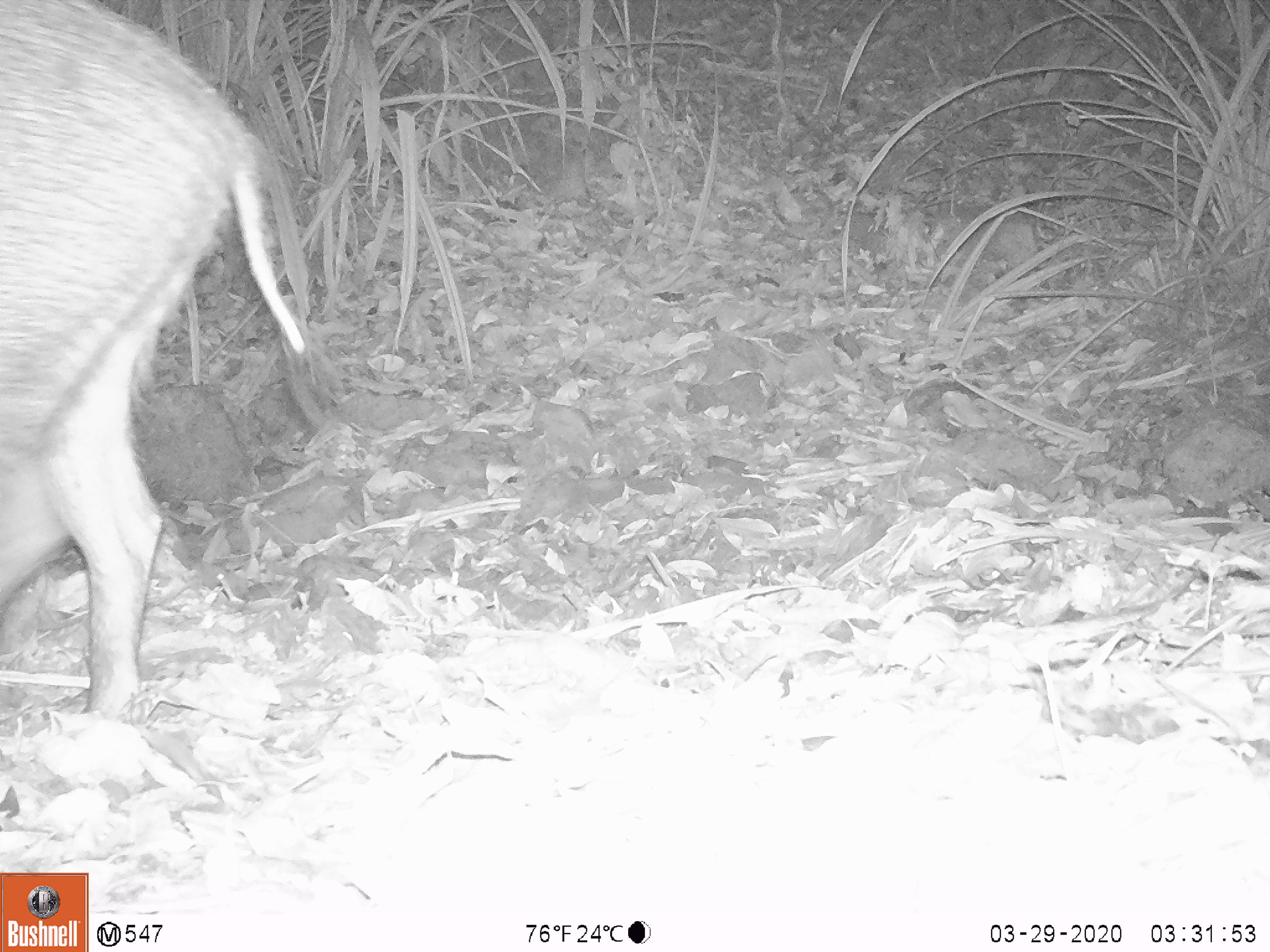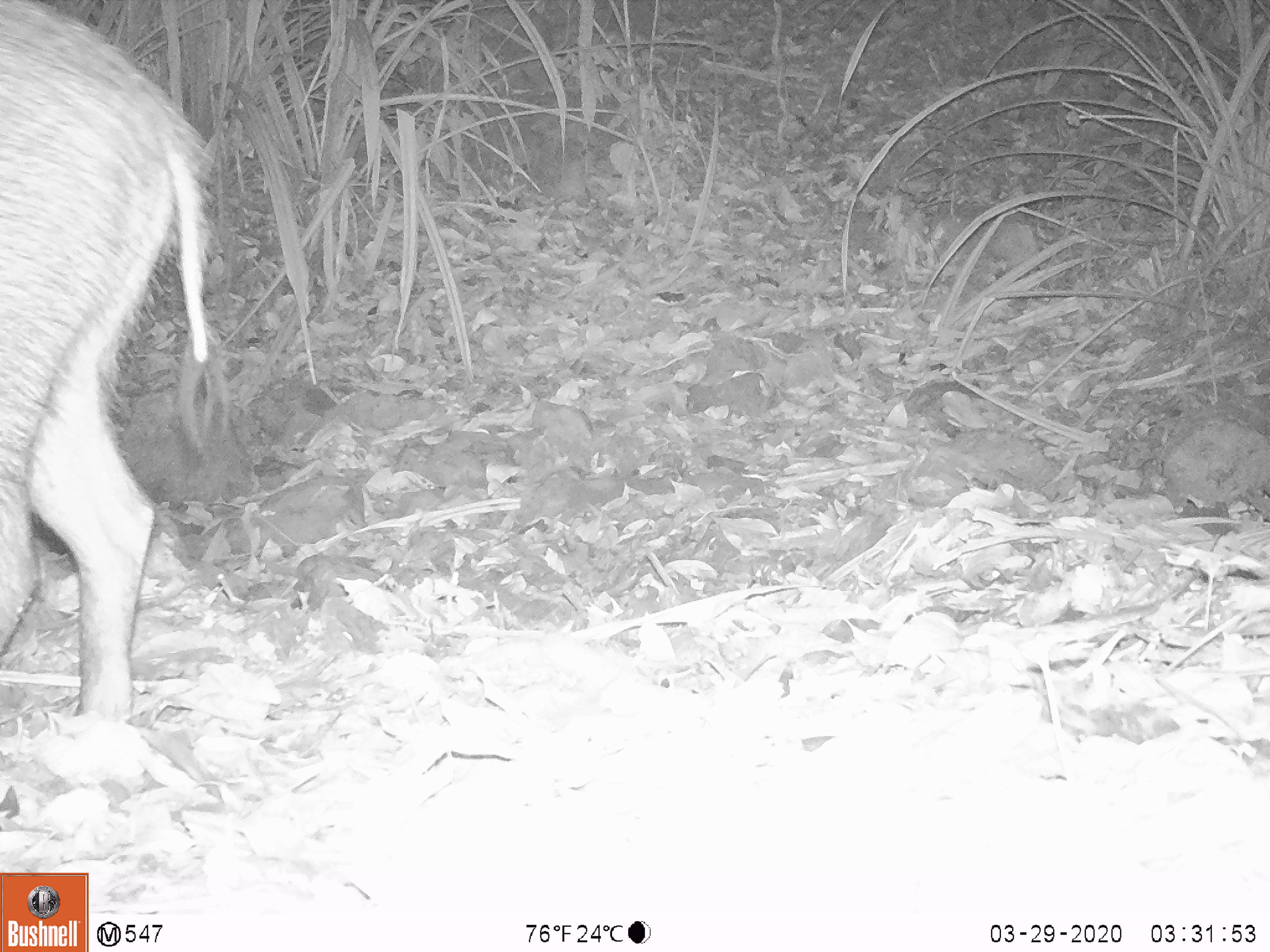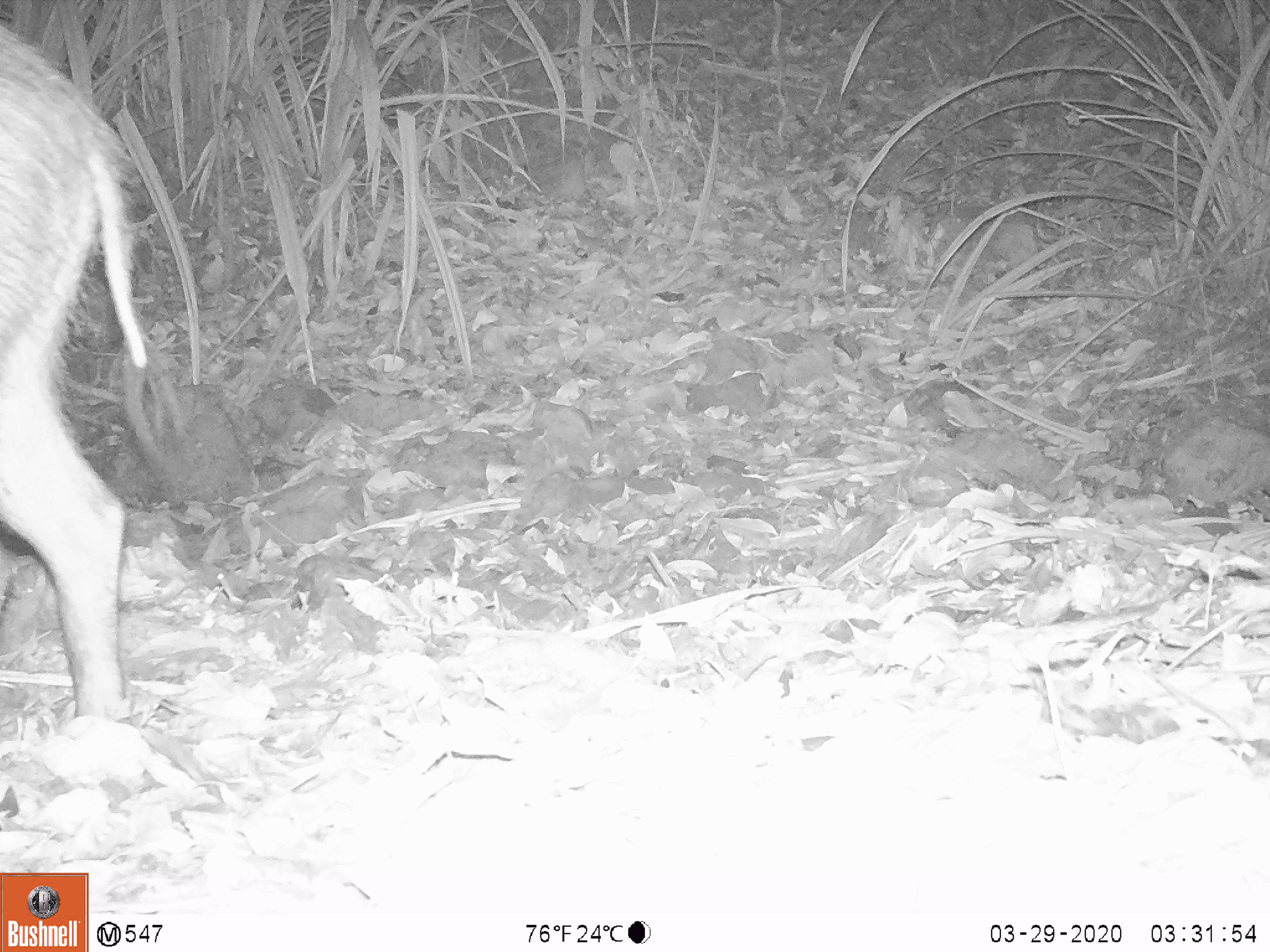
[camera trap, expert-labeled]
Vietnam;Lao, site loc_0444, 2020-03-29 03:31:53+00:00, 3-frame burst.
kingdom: Animalia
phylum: Chordata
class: Mammalia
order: Artiodactyla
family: Suidae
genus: Sus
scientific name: Sus scrofa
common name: eurasian wild pig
Eurasian wild pig (Sus scrofa). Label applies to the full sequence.